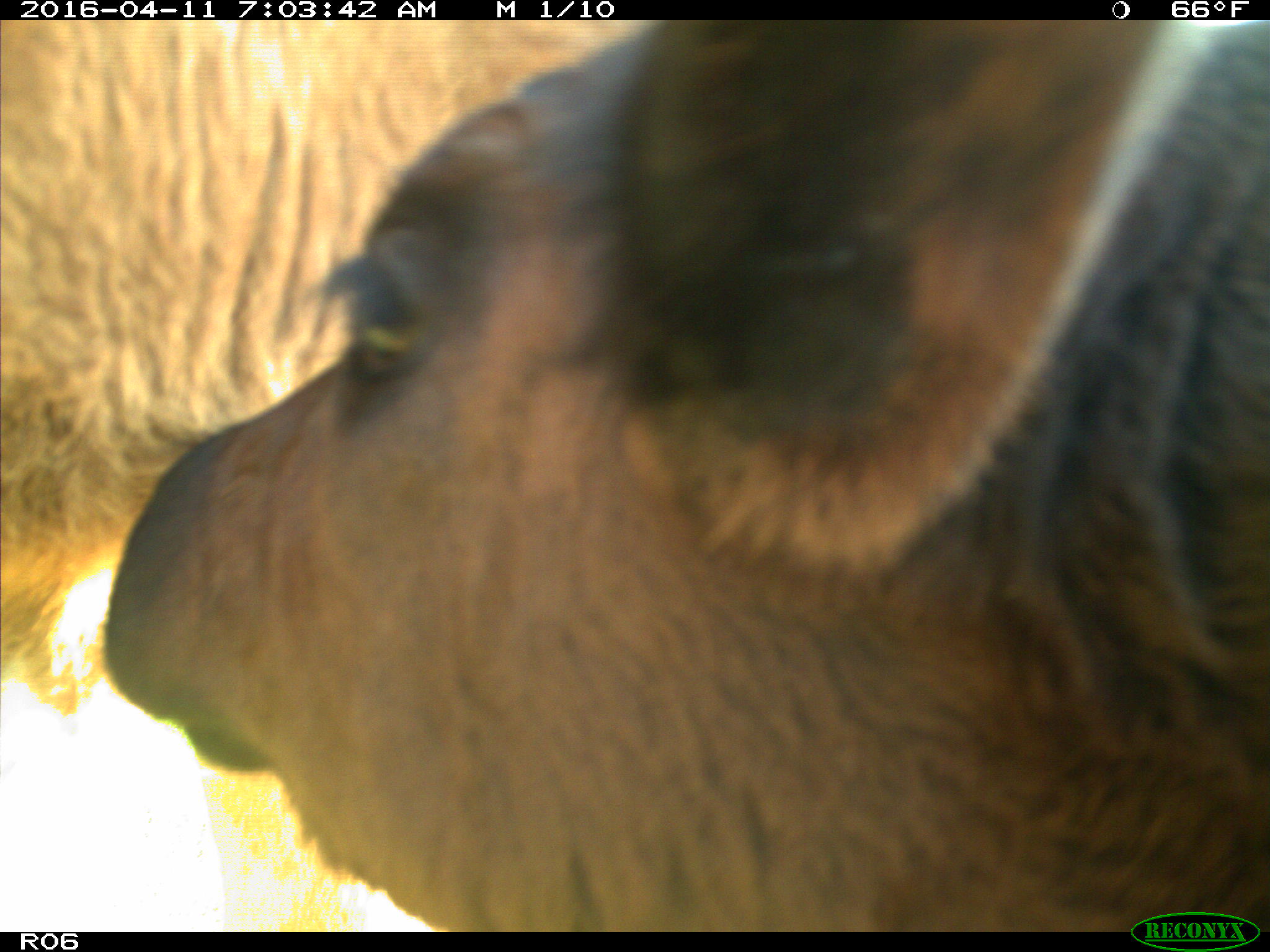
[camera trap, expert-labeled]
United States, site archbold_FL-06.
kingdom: Animalia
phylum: Chordata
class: Mammalia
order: Artiodactyla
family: Bovidae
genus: Bos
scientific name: Bos taurus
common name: domestic cow